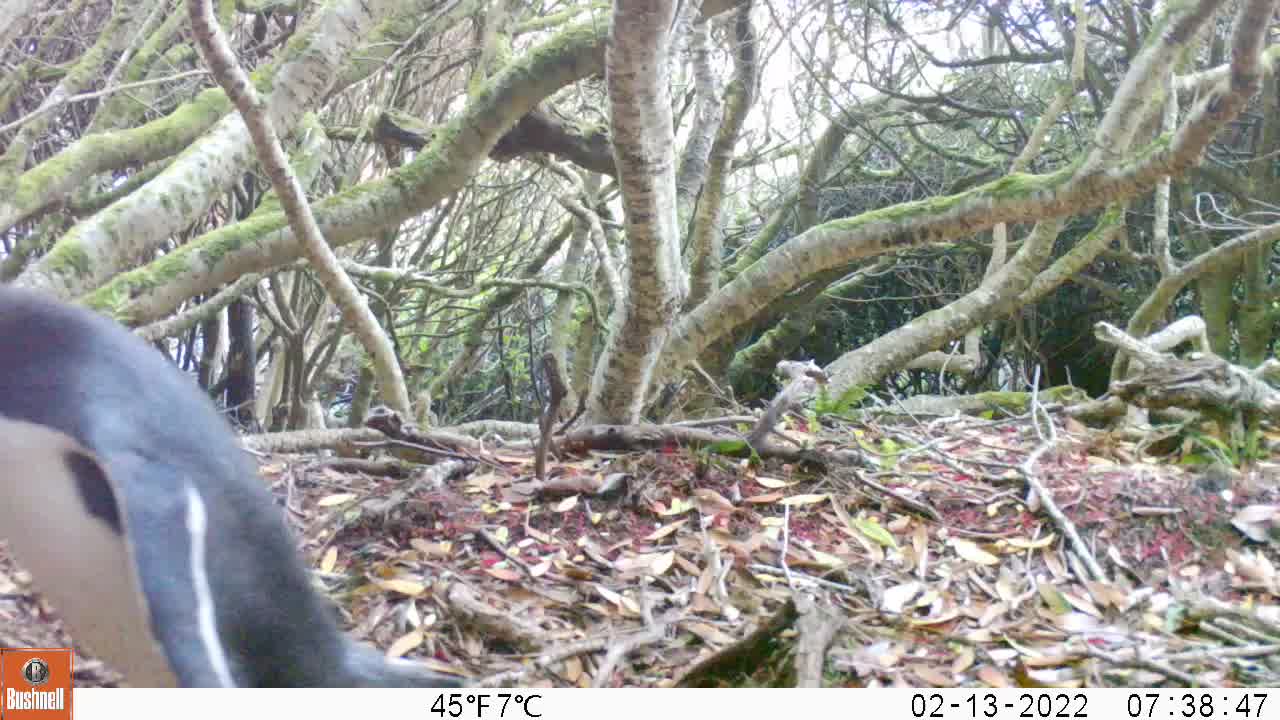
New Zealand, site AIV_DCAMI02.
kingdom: Animalia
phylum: Chordata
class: Aves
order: Sphenisciformes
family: Spheniscidae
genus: Megadyptes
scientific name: Megadyptes antipodes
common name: yellow-eyed penguin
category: yellow eyed penguin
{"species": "yellow eyed penguin (yellow-eyed penguin) (Megadyptes antipodes)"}